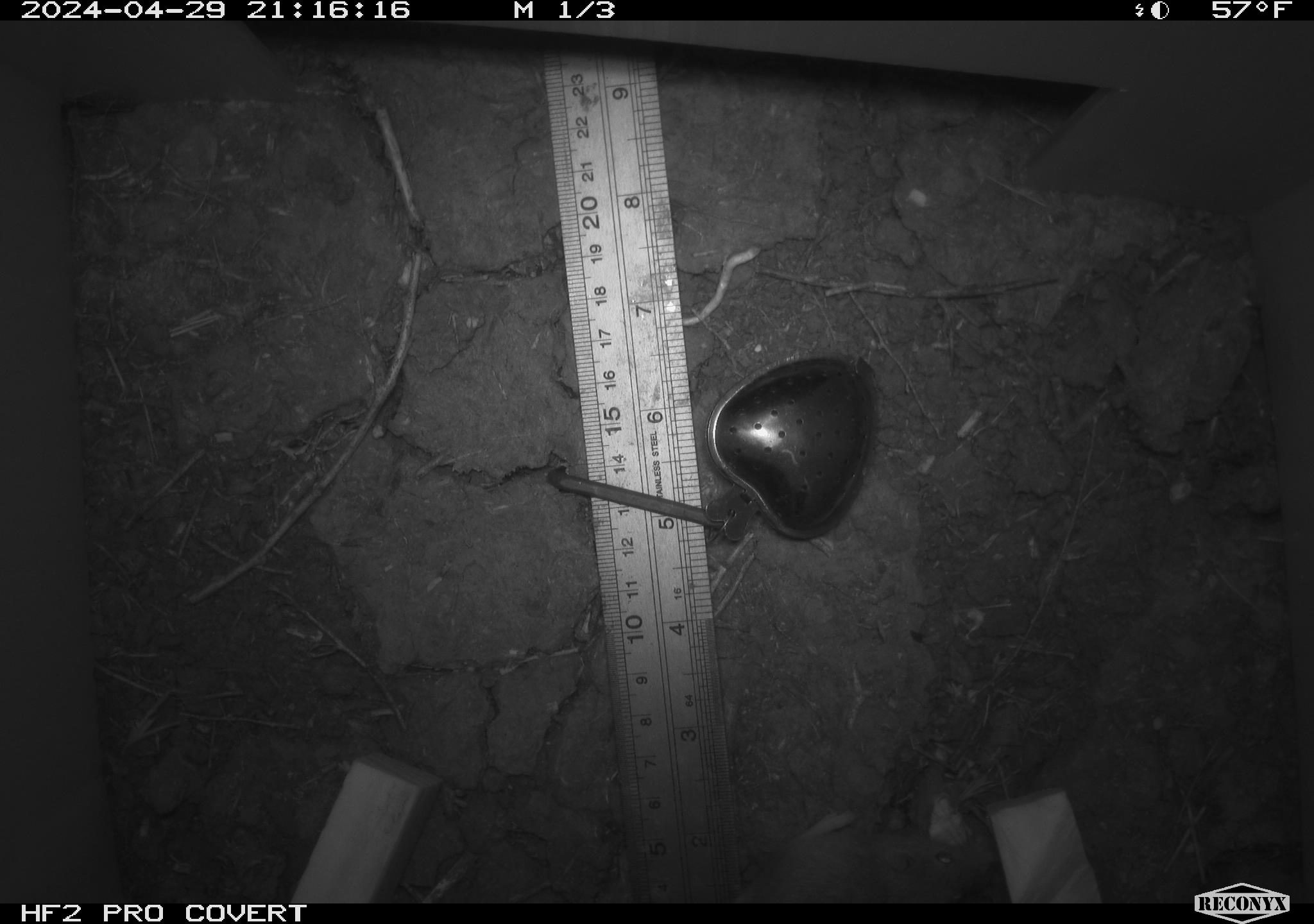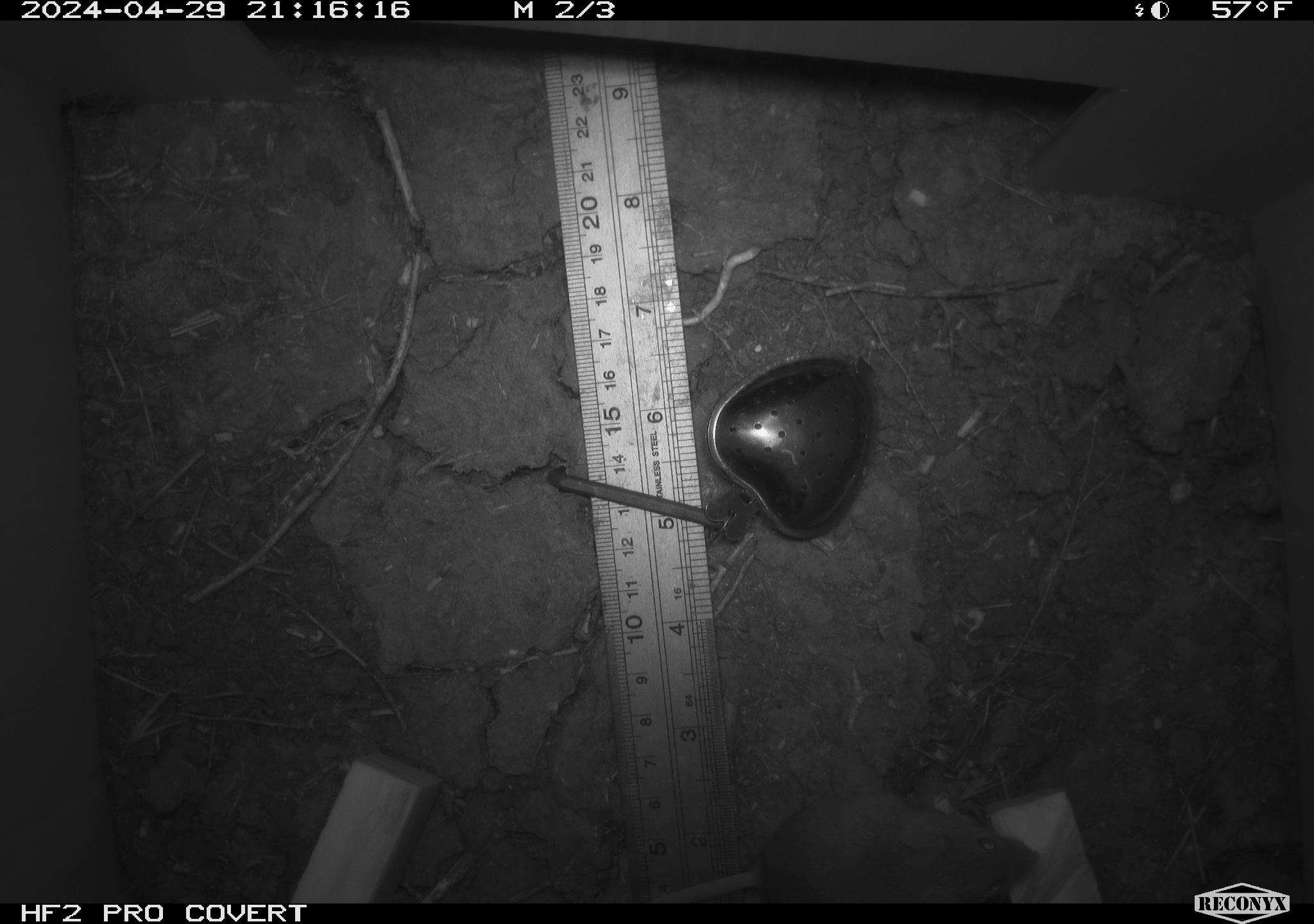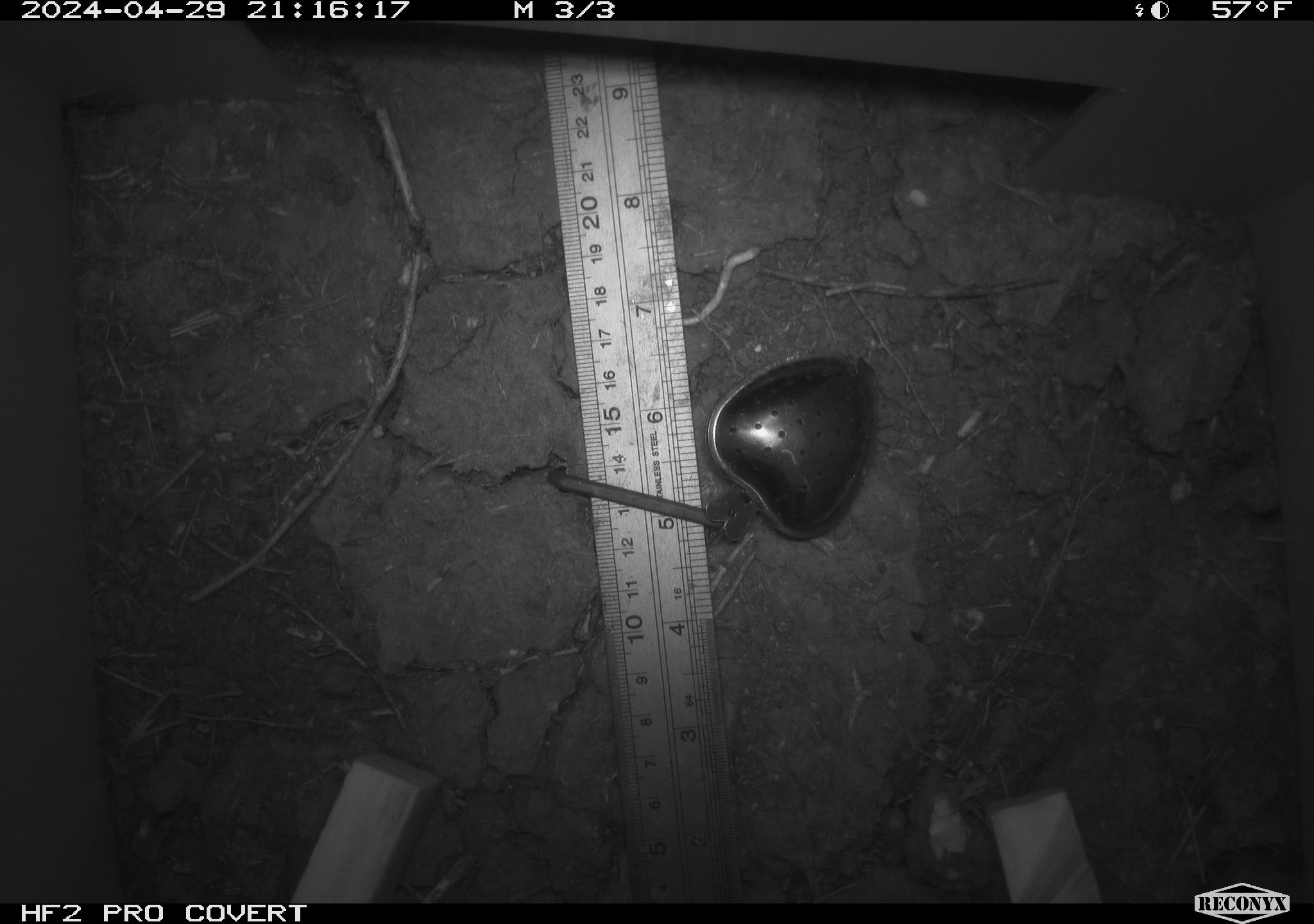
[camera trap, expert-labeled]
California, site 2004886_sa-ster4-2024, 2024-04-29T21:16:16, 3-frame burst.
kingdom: Animalia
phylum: Chordata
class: Mammalia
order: Rodentia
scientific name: Rodentia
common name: mouse species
Mouse species (Rodentia).